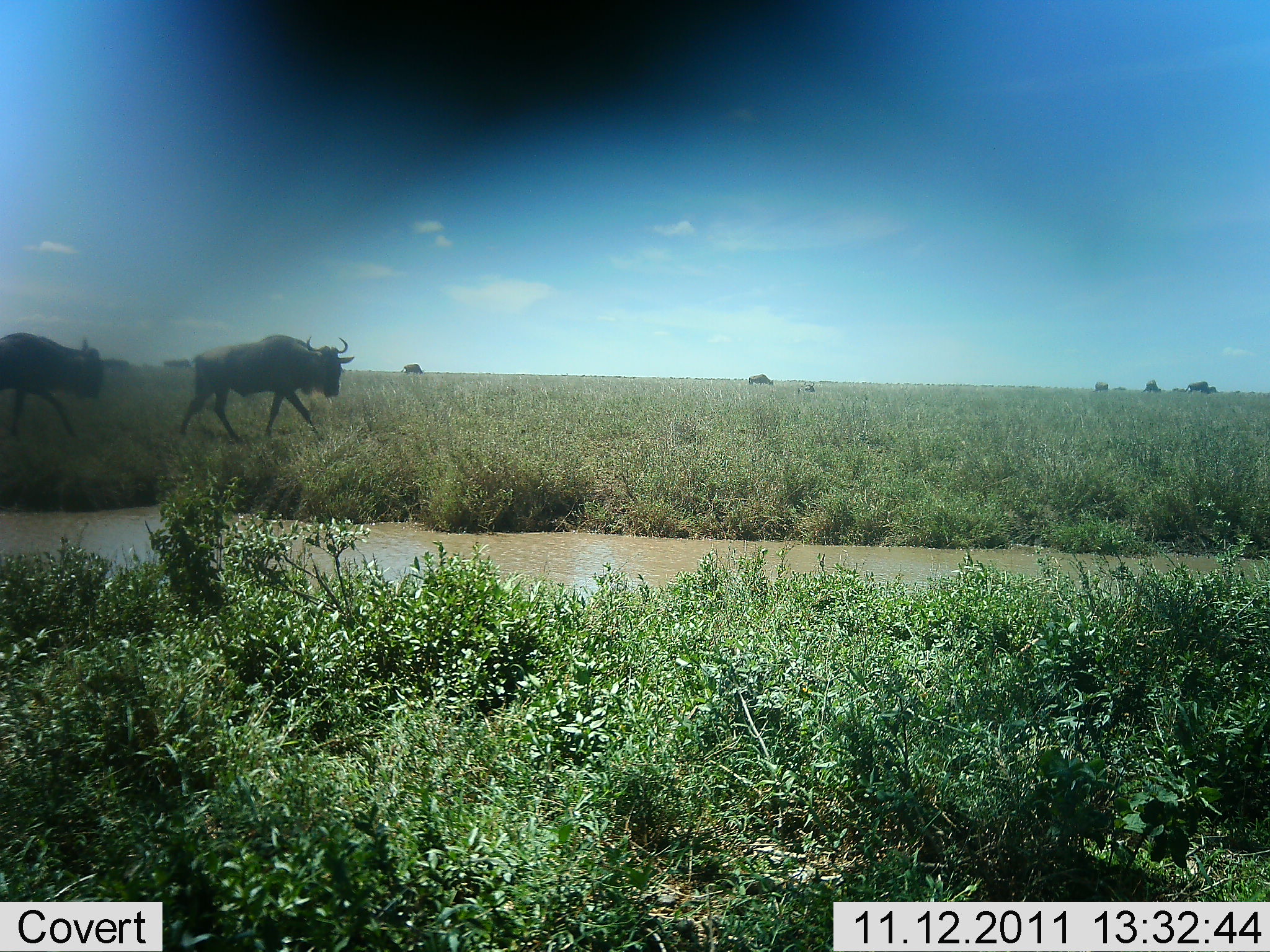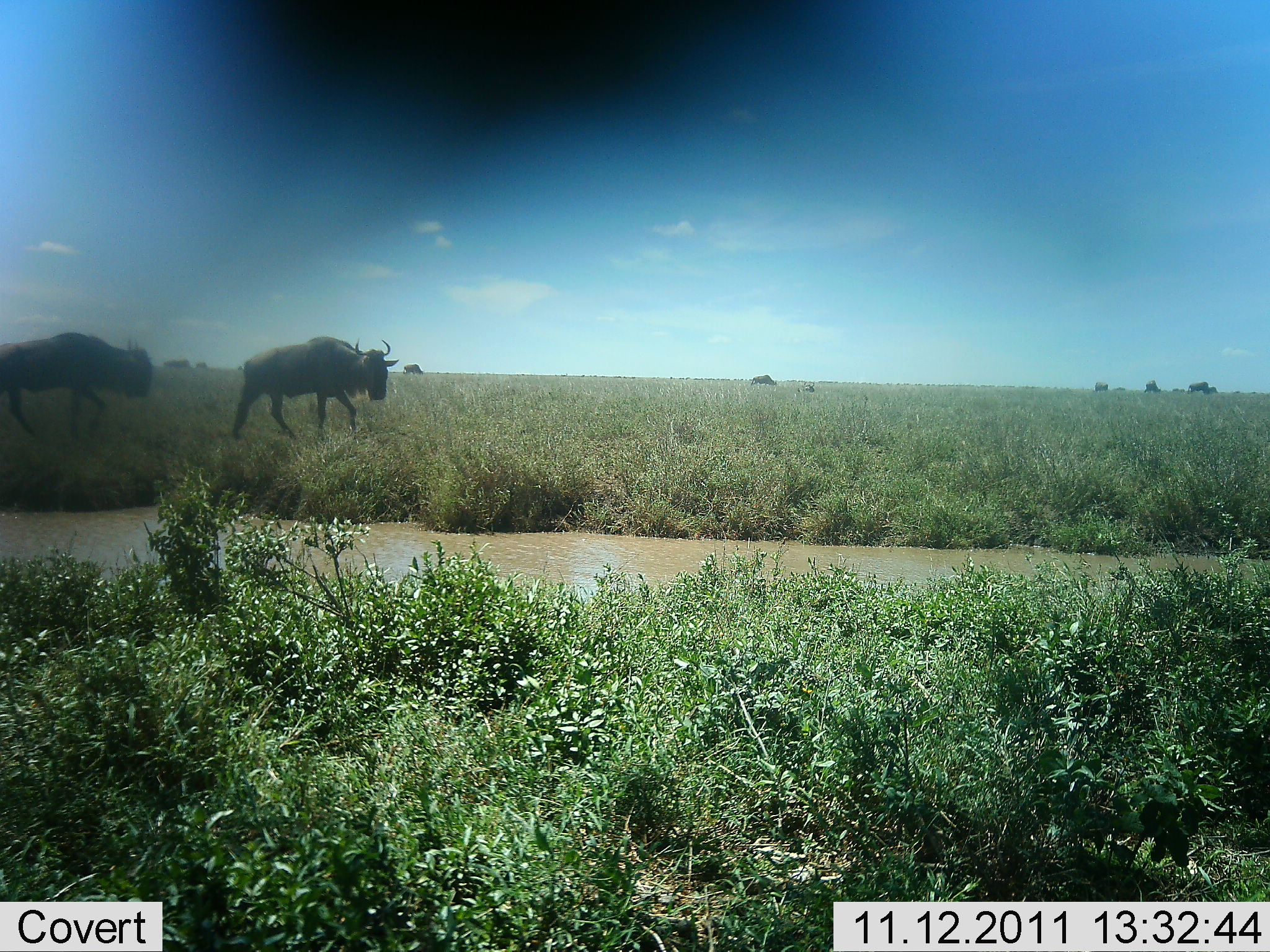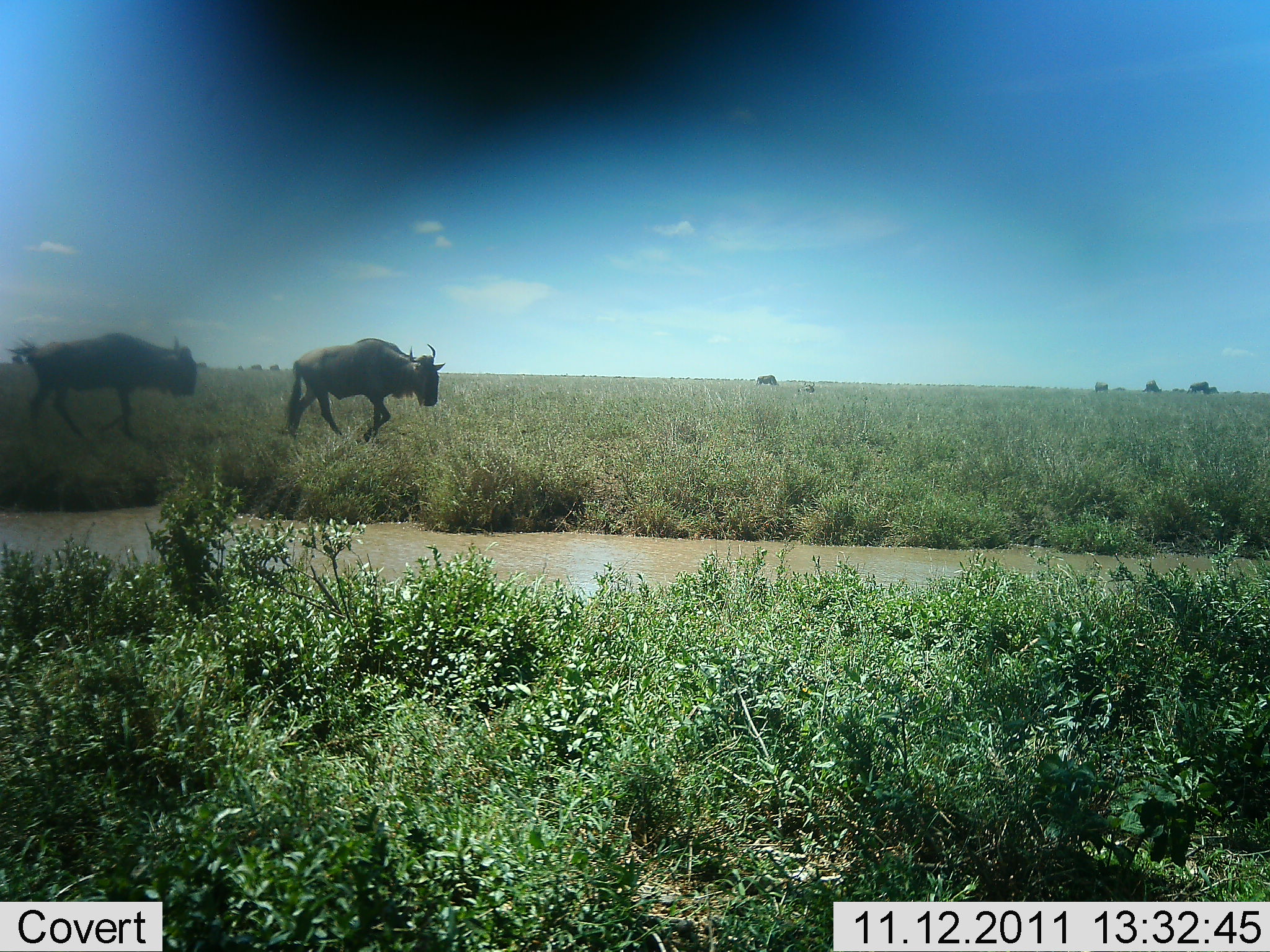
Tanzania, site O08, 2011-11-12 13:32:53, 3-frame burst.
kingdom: Animalia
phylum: Chordata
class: Mammalia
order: Artiodactyla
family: Bovidae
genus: Connochaetes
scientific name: Connochaetes taurinus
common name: blue wildebeest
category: wildebeest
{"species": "wildebeest (blue wildebeest) (Connochaetes taurinus)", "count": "2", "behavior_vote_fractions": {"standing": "18%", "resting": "0%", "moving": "91%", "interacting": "0%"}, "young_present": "0%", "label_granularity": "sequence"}